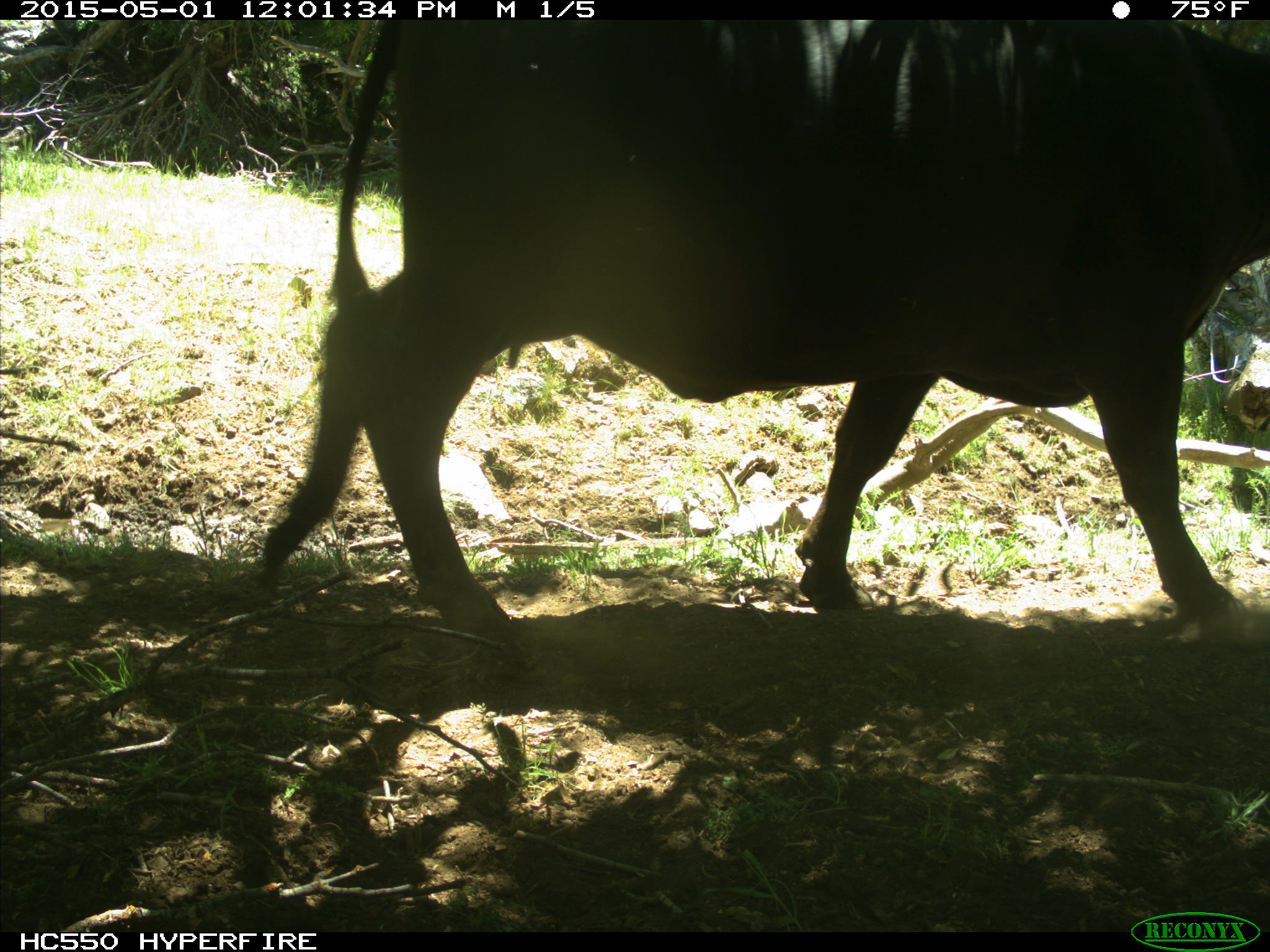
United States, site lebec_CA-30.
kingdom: Animalia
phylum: Chordata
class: Mammalia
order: Artiodactyla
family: Bovidae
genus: Bos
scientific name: Bos taurus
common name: domestic cow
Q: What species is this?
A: Bos taurus (domestic cow).